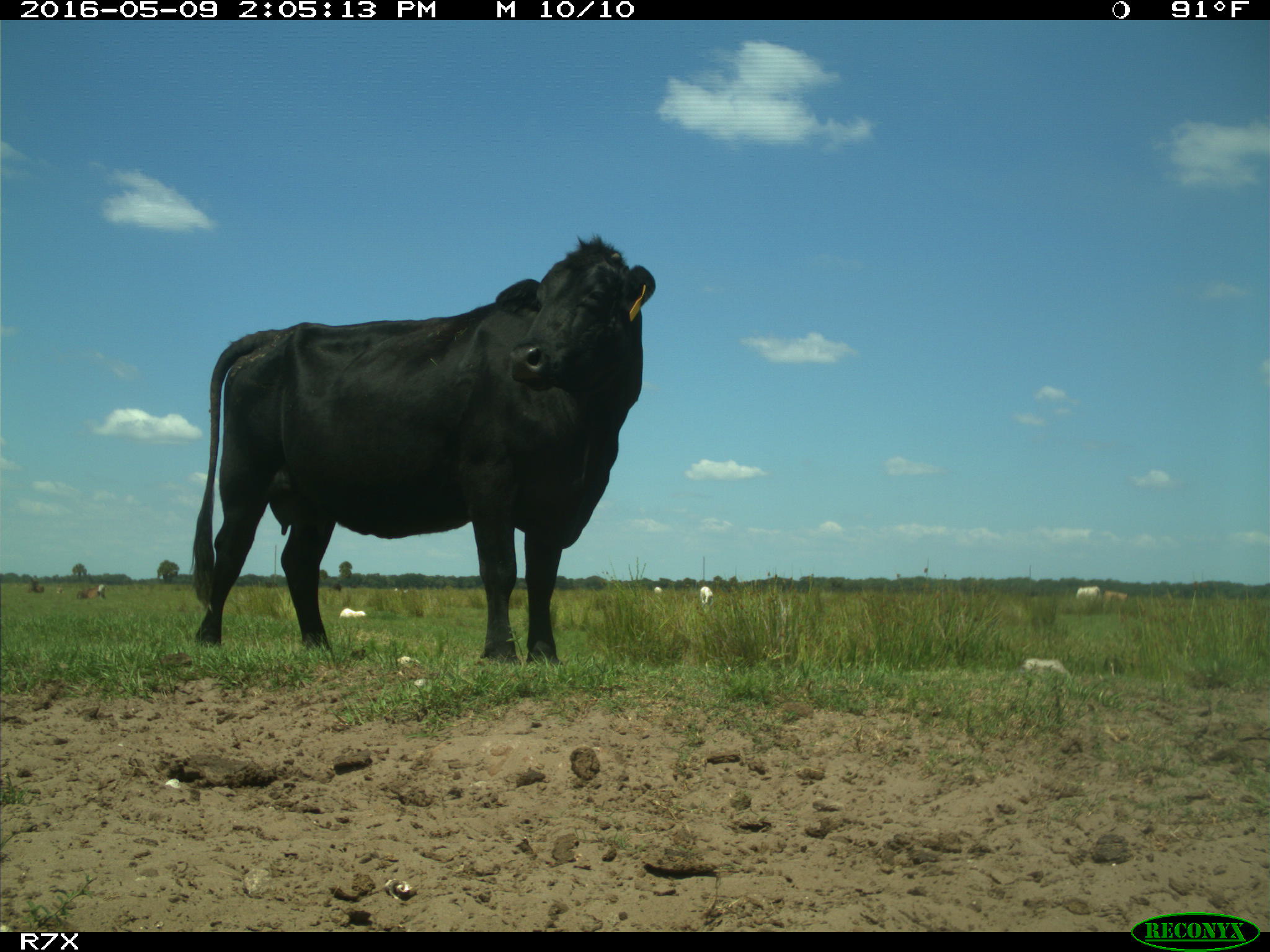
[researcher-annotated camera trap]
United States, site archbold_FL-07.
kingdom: Animalia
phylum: Chordata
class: Mammalia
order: Artiodactyla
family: Bovidae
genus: Bos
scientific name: Bos taurus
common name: domestic cow